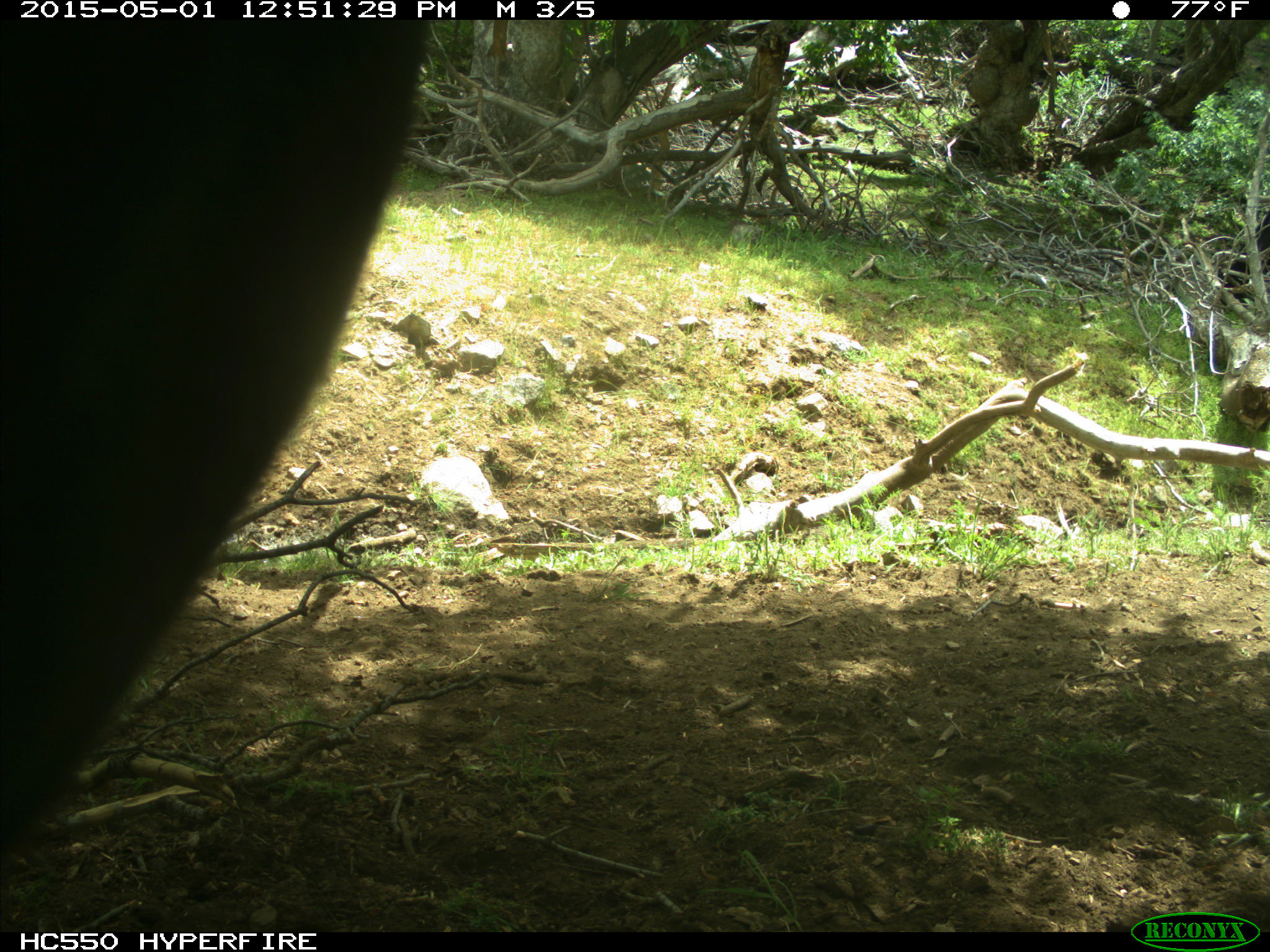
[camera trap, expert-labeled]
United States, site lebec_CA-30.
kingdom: Animalia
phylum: Chordata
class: Mammalia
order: Artiodactyla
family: Bovidae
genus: Bos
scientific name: Bos taurus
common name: domestic cow